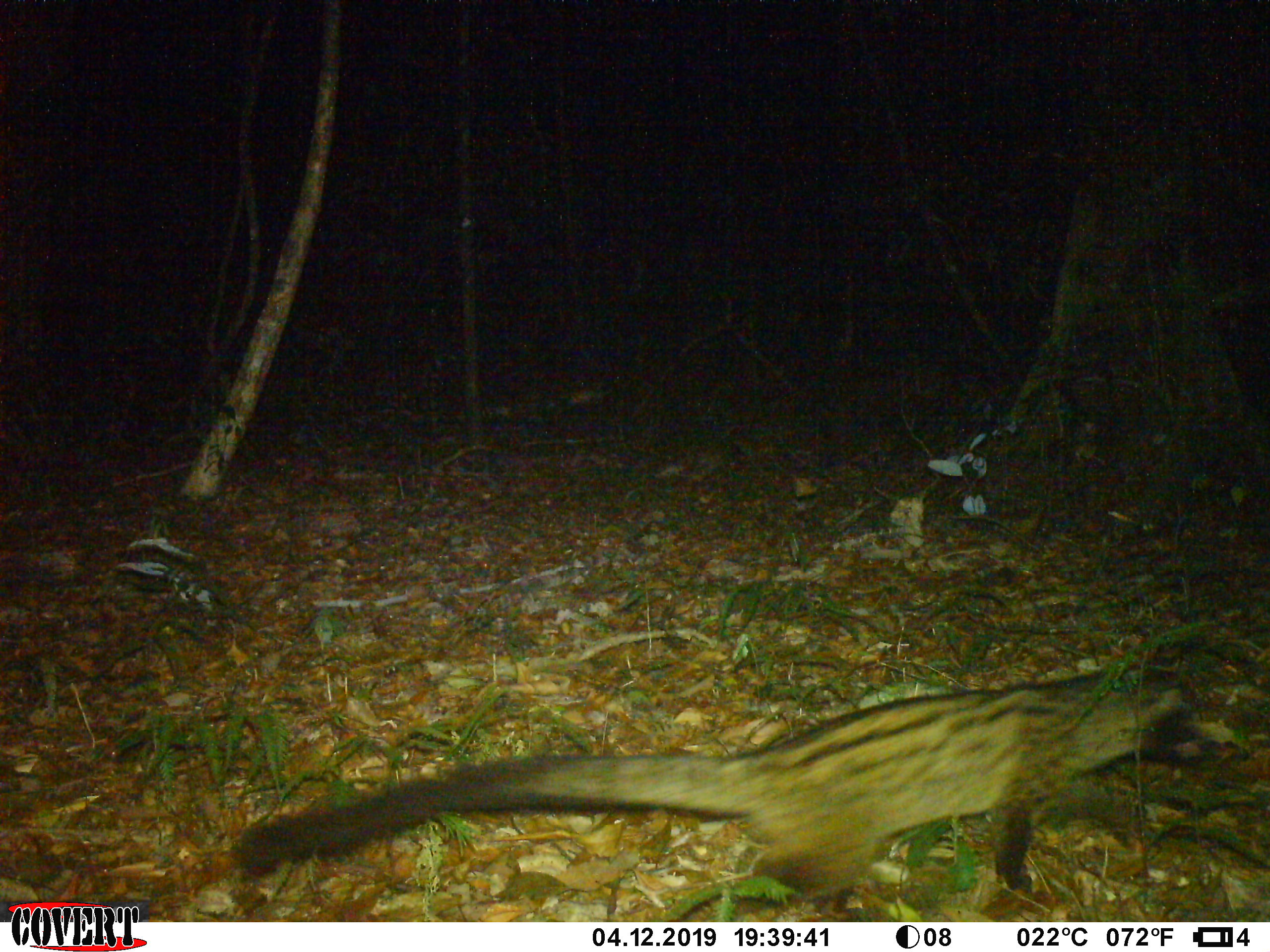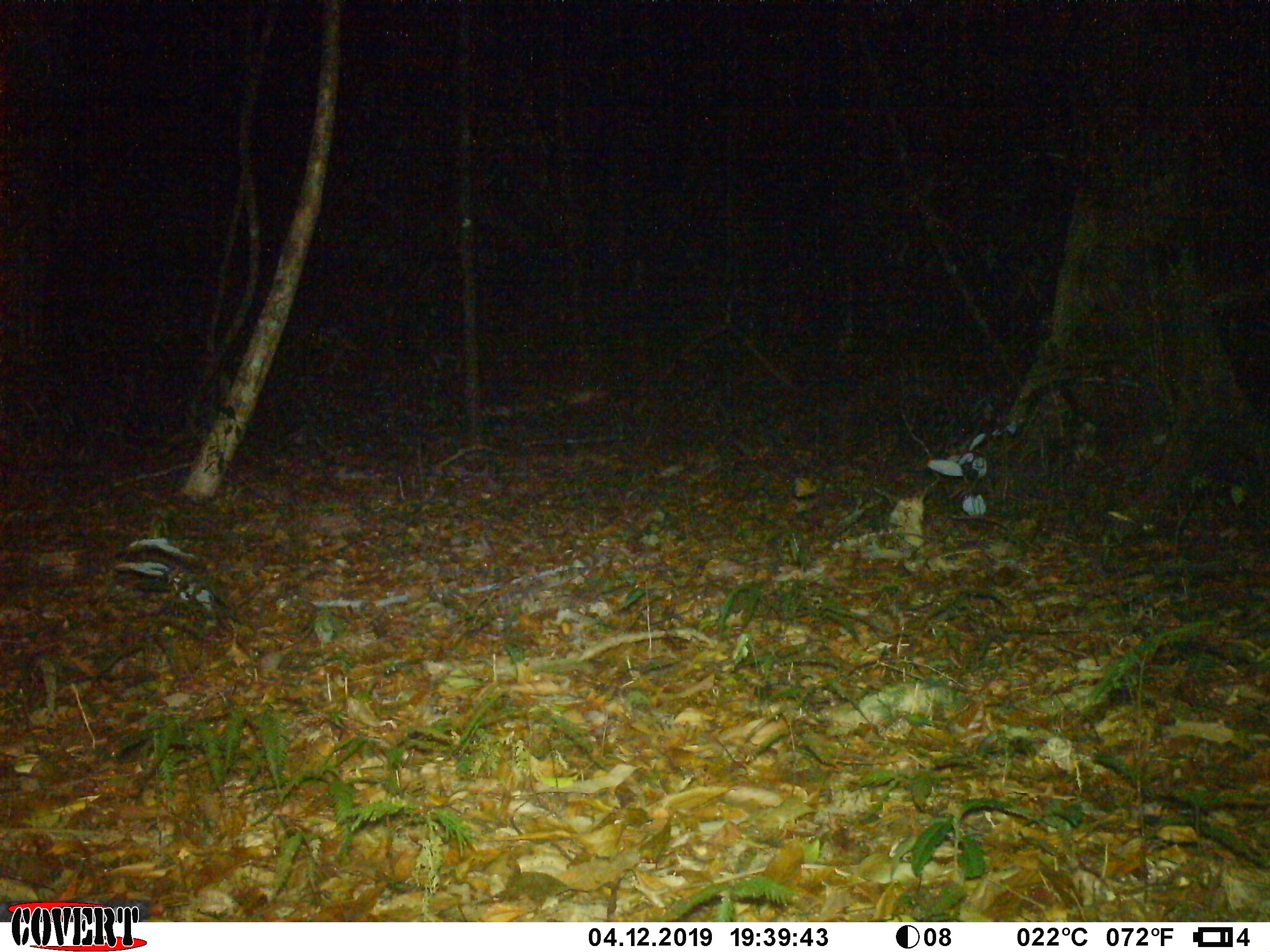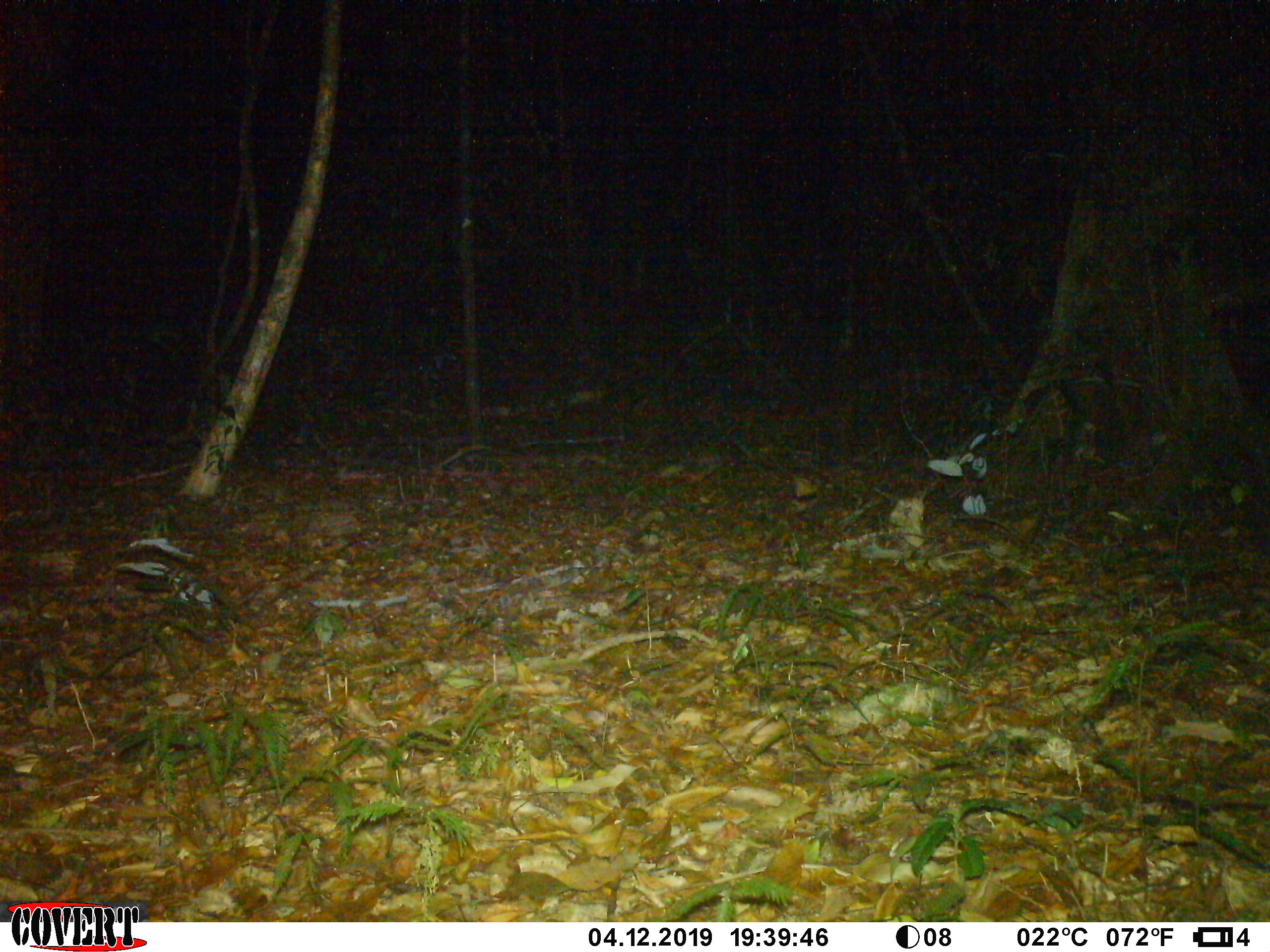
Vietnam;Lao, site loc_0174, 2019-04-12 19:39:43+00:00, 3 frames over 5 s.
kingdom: Animalia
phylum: Chordata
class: Mammalia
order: Carnivora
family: Viverridae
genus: Paradoxurus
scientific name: Paradoxurus hermaphroditus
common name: common palm civet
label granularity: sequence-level